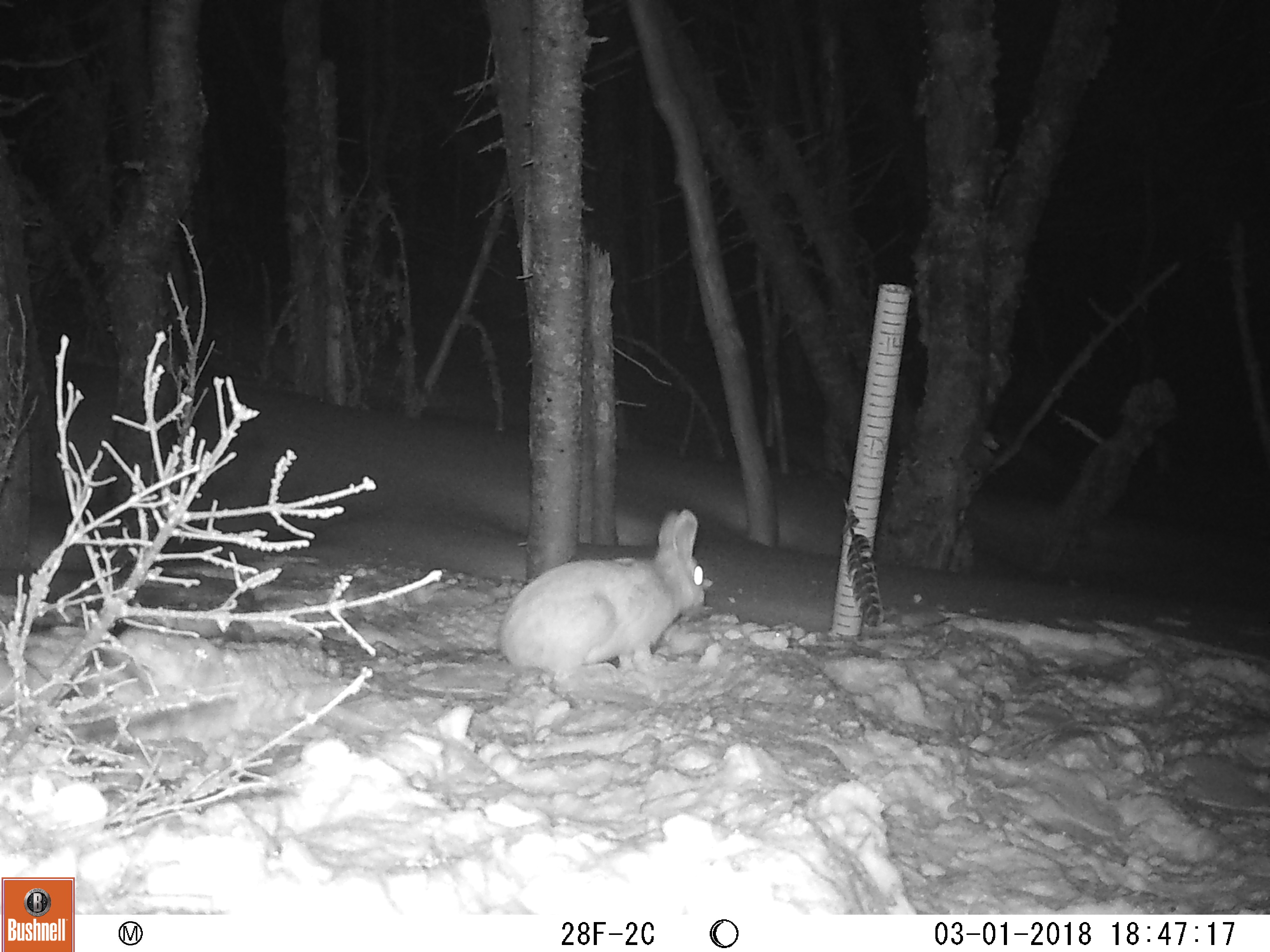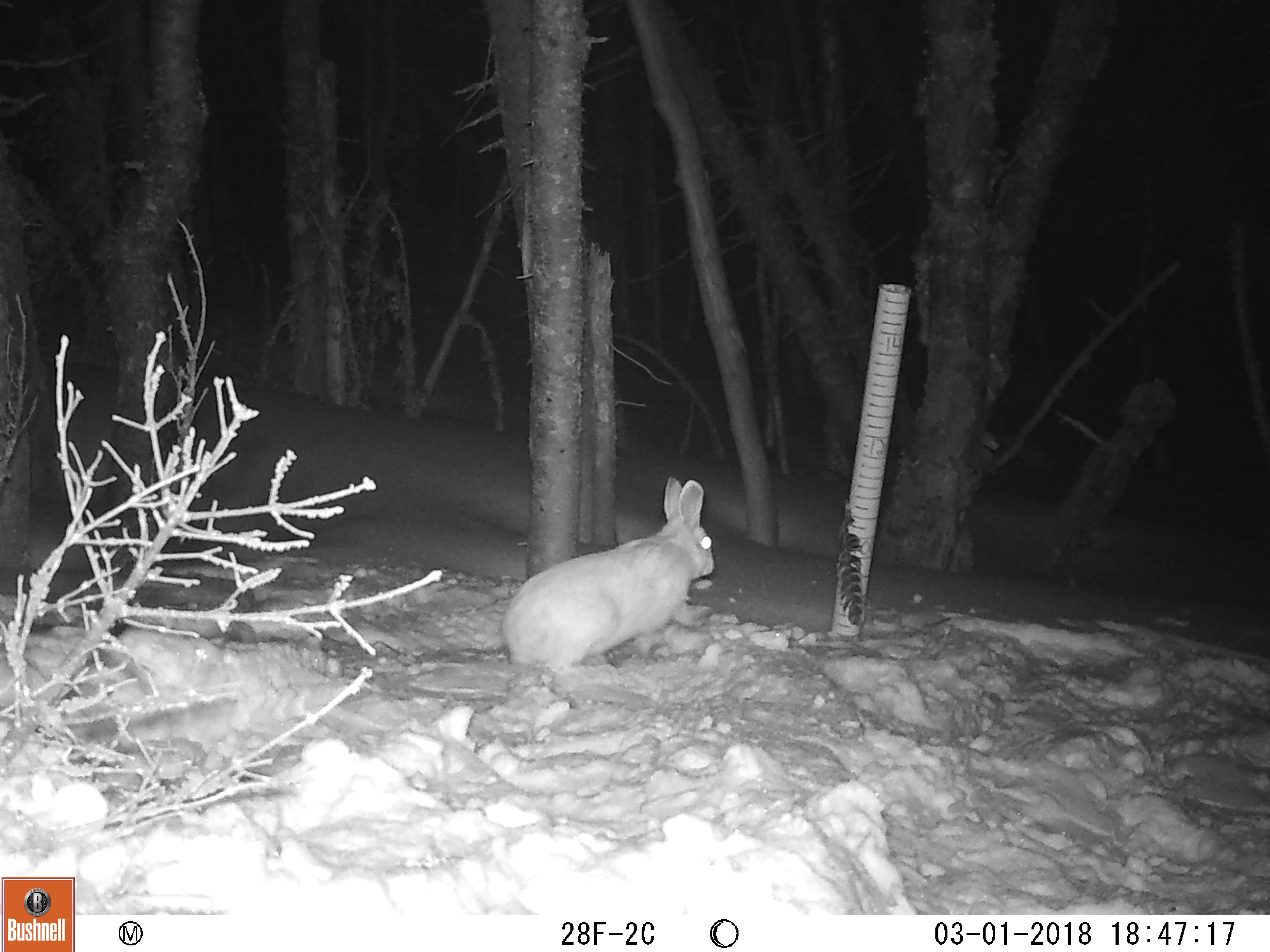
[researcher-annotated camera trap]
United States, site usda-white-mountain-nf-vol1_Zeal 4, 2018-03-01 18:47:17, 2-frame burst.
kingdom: Animalia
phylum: Chordata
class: Mammalia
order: Lagomorpha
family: Leporidae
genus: Lepus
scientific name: Lepus americanus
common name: snowshoe hare